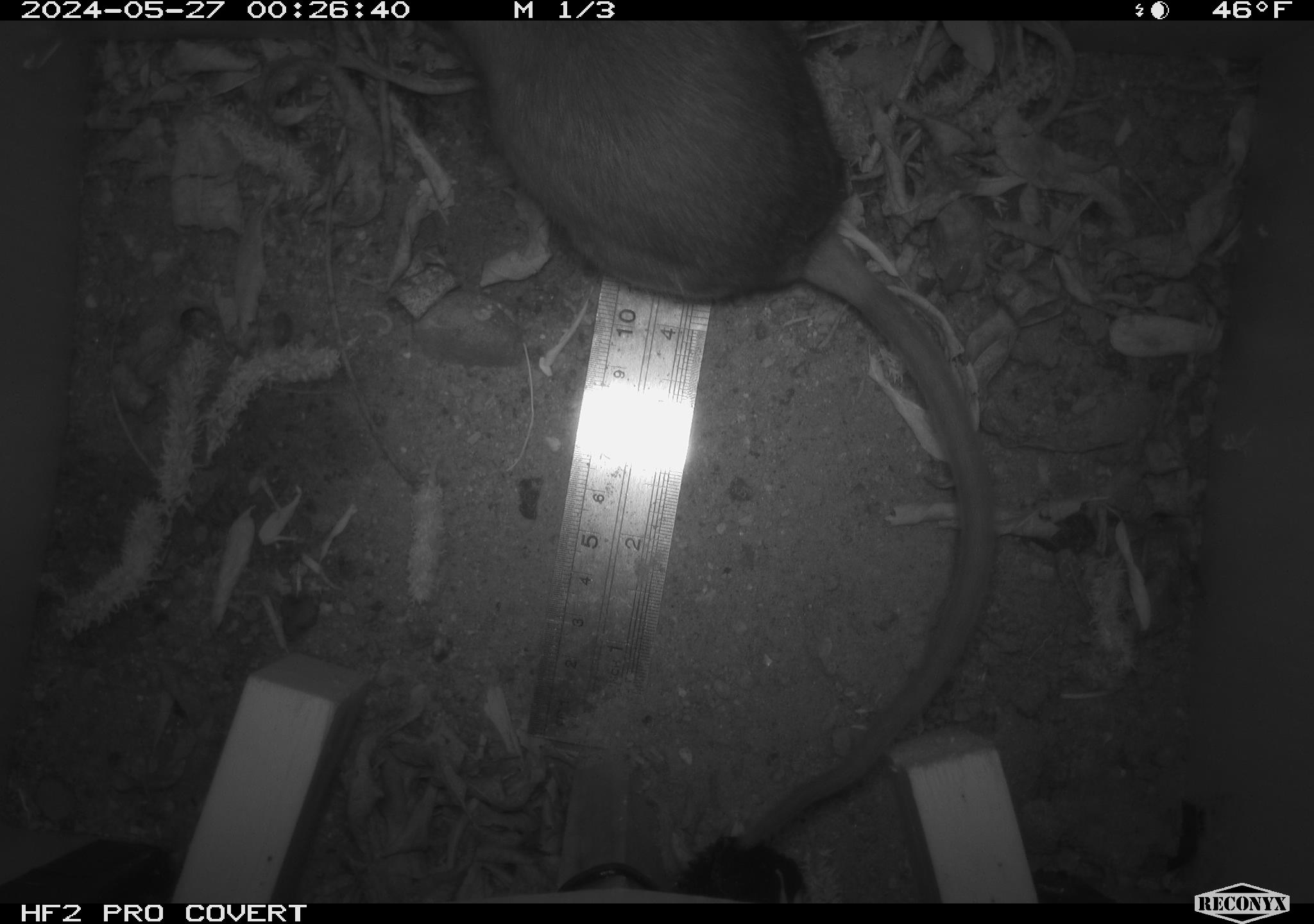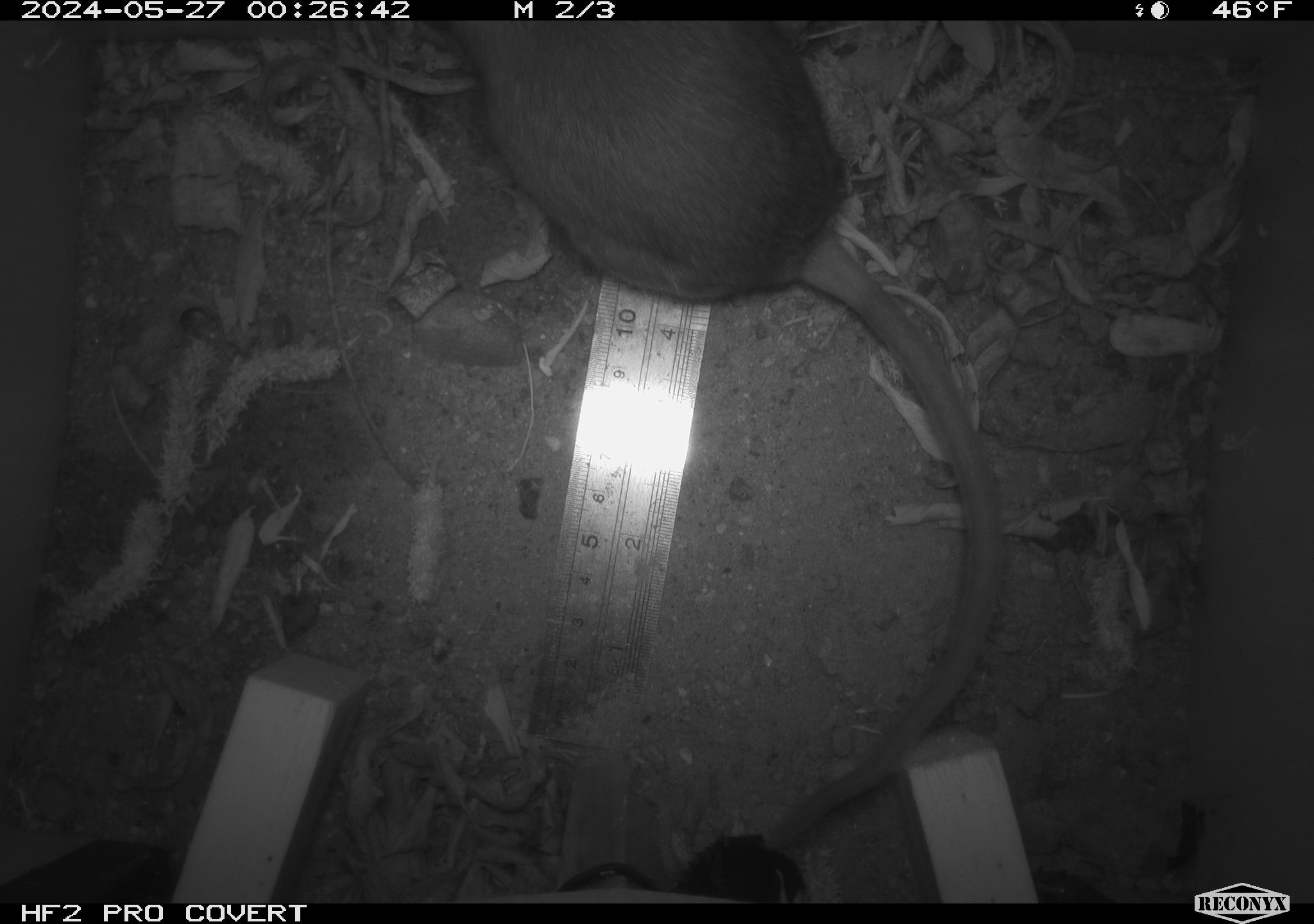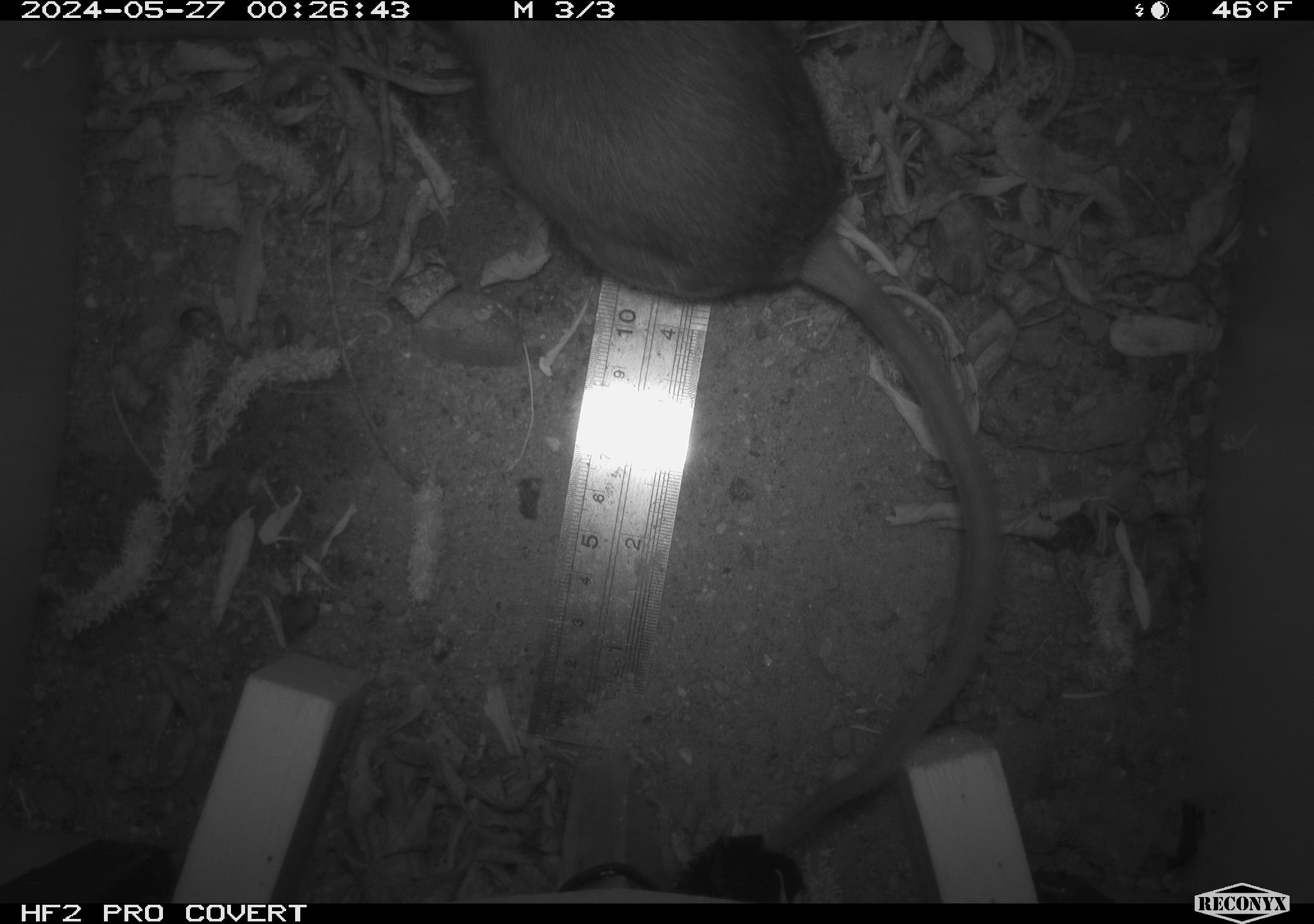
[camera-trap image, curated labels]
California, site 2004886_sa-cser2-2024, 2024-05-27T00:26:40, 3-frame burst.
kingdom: Animalia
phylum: Chordata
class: Mammalia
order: Rodentia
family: Muridae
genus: Rattus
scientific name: Rattus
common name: rat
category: rattus species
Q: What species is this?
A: Rattus species (rat) (Rattus).